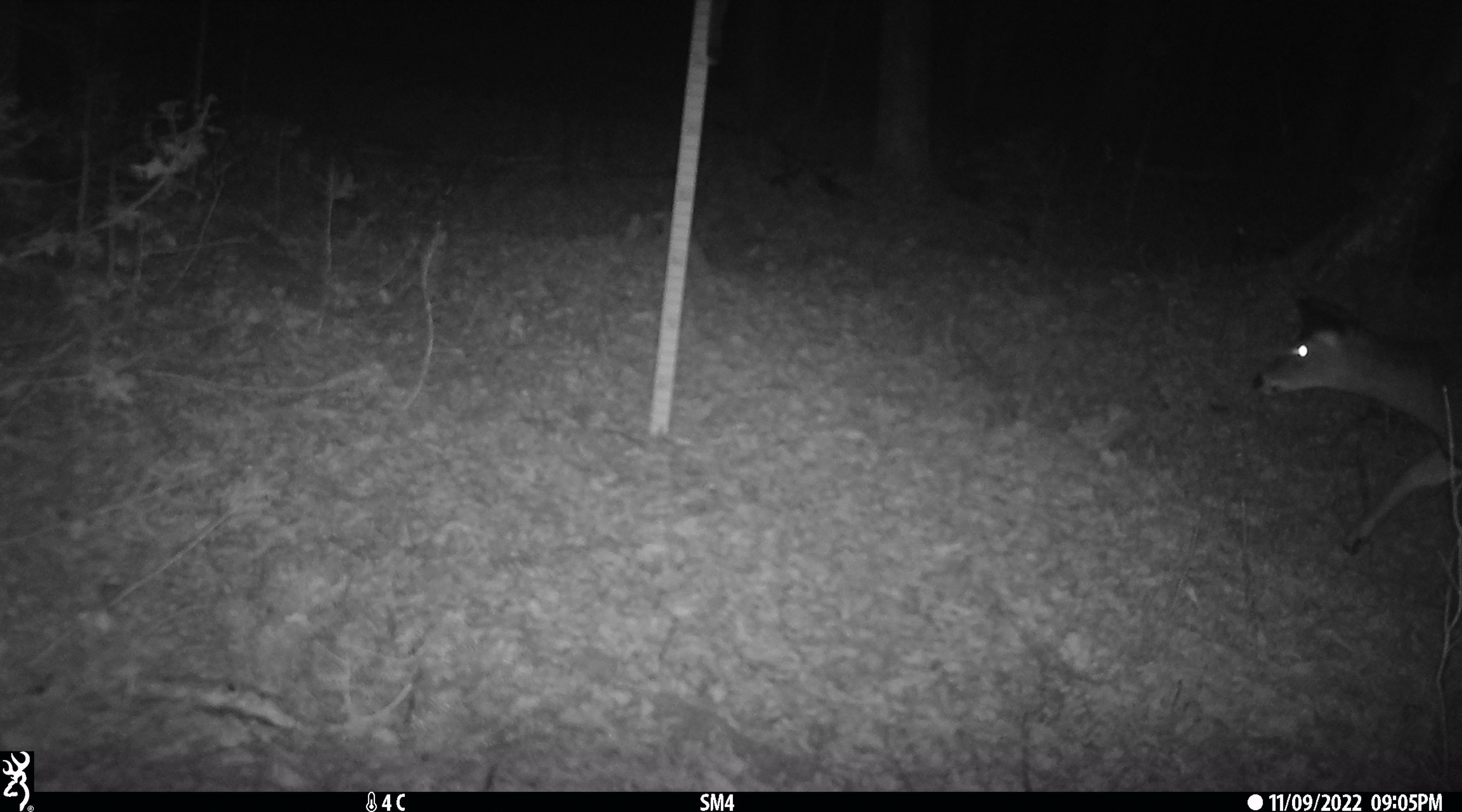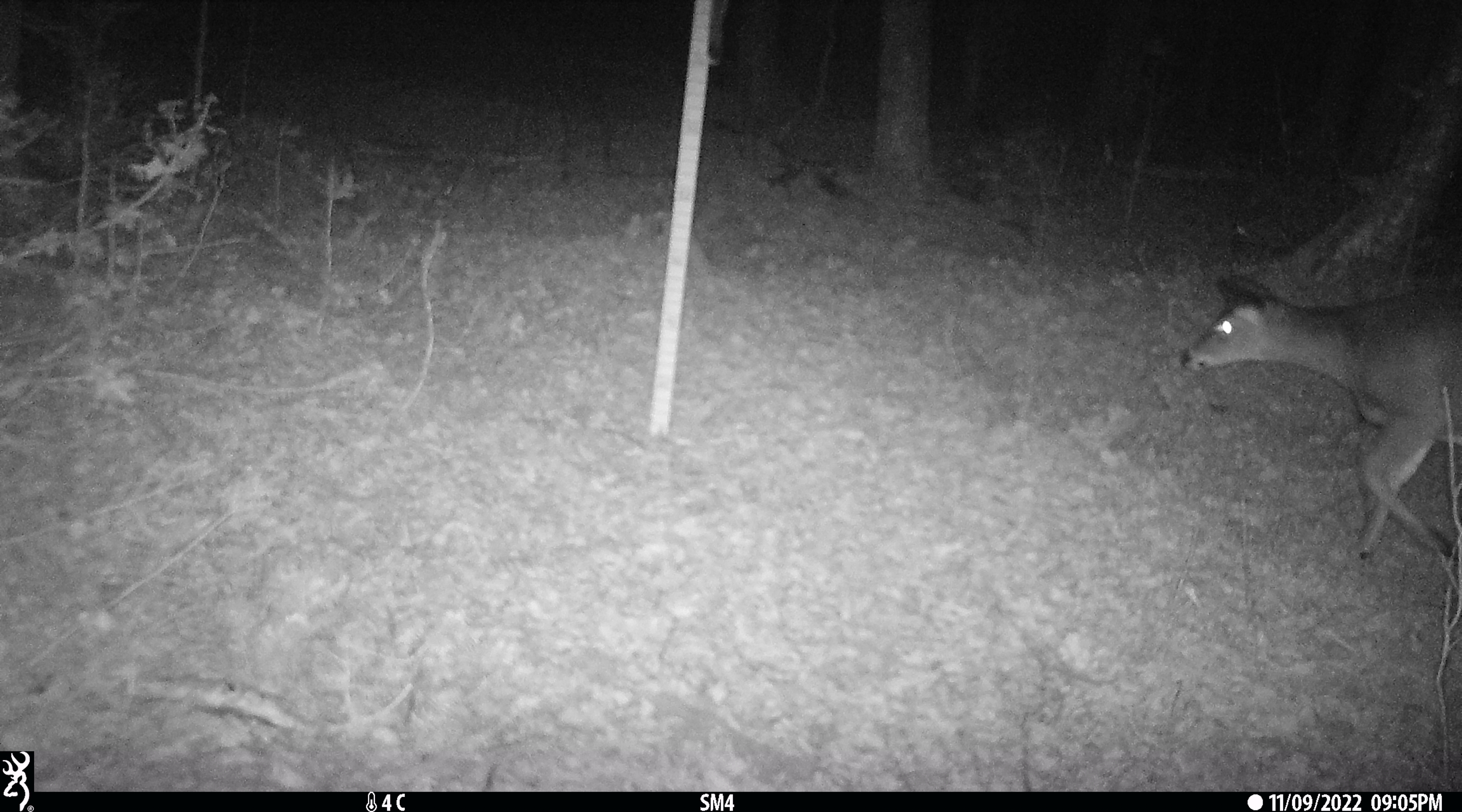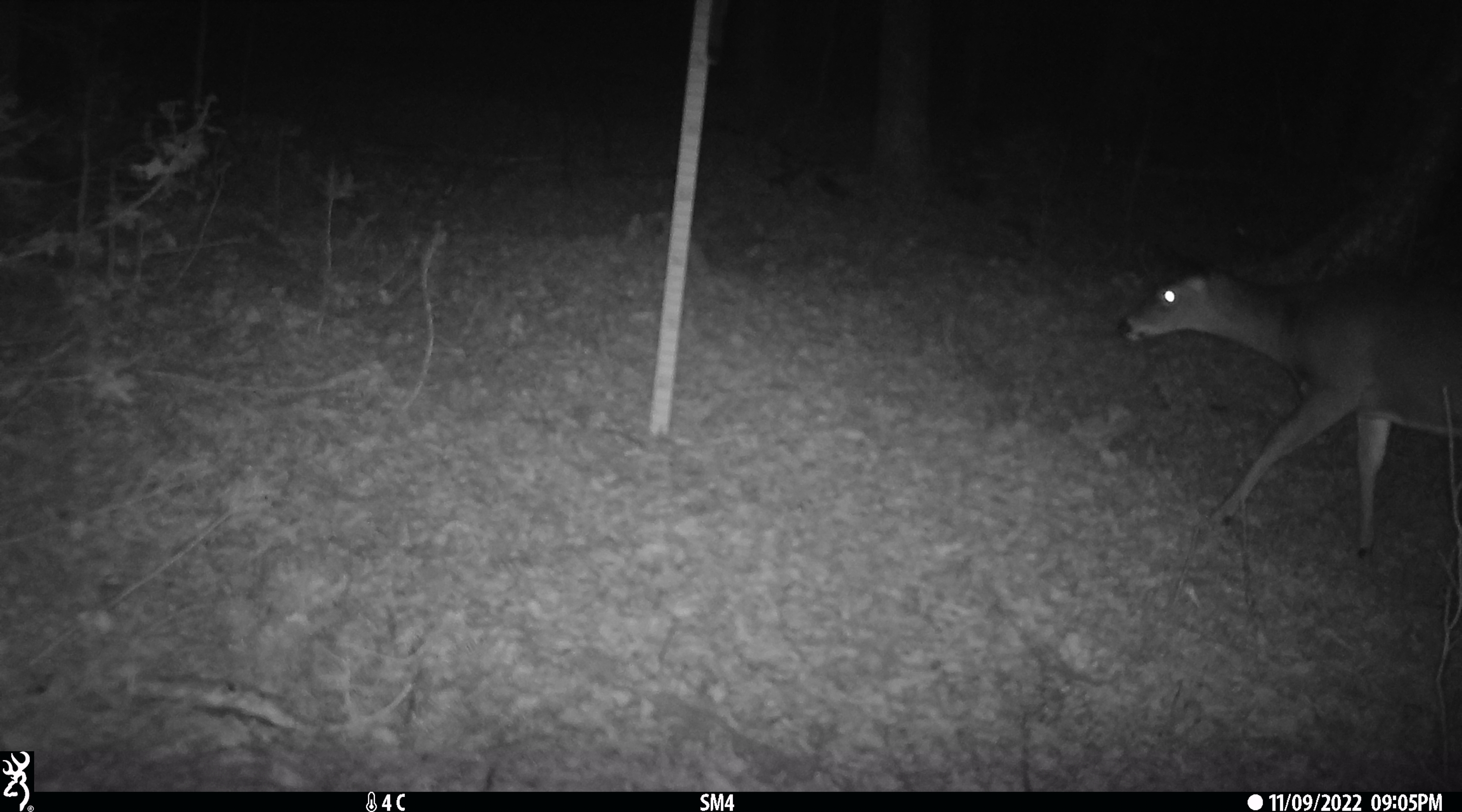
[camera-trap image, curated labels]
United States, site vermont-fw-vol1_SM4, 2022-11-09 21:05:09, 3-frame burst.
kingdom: Animalia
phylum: Chordata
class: Mammalia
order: Artiodactyla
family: Cervidae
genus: Odocoileus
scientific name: Odocoileus virginianus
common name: white-tailed deer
White-tailed deer (Odocoileus virginianus).